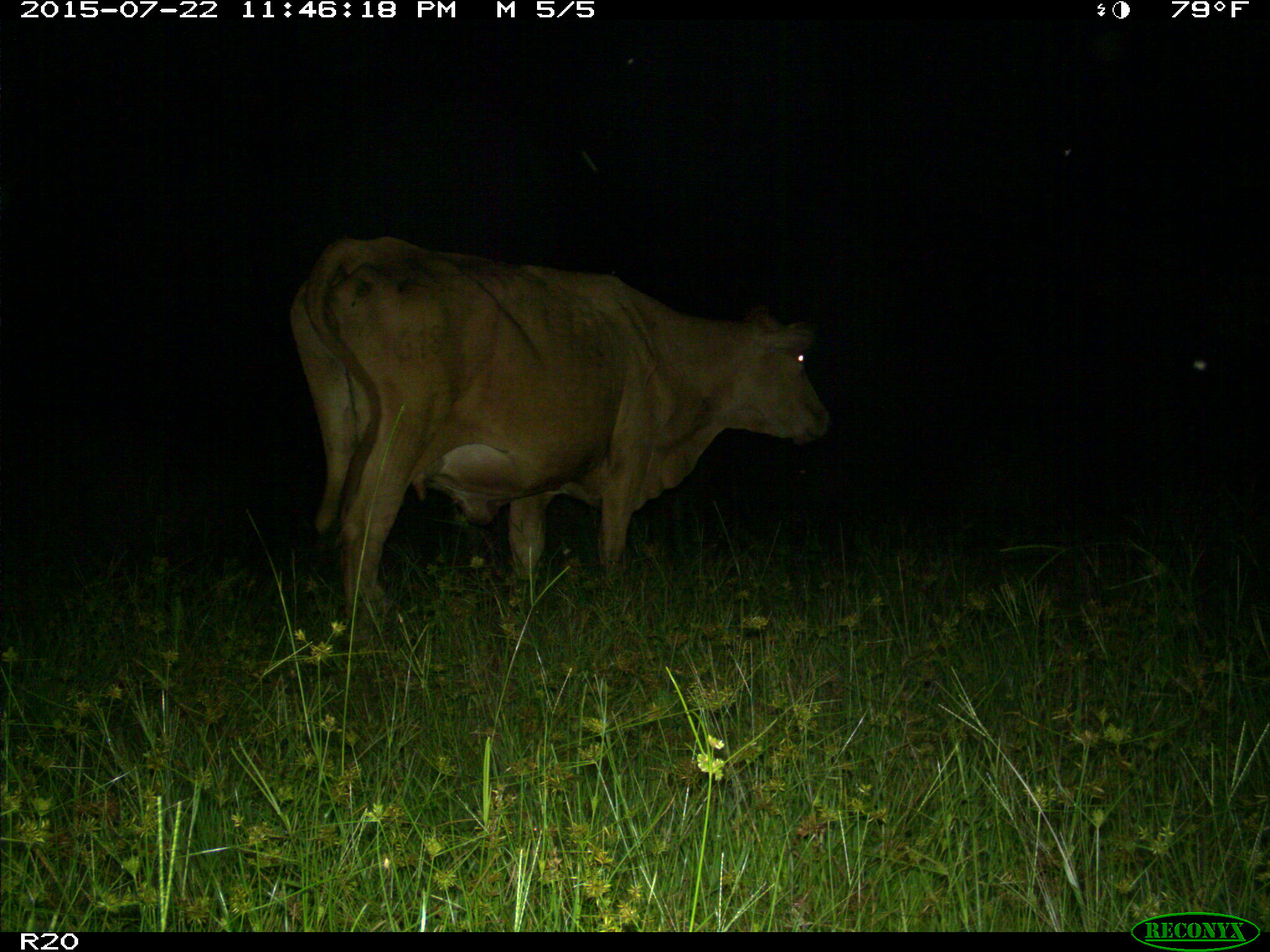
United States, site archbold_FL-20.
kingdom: Animalia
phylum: Chordata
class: Mammalia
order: Artiodactyla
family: Bovidae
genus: Bos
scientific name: Bos taurus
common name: domestic cow